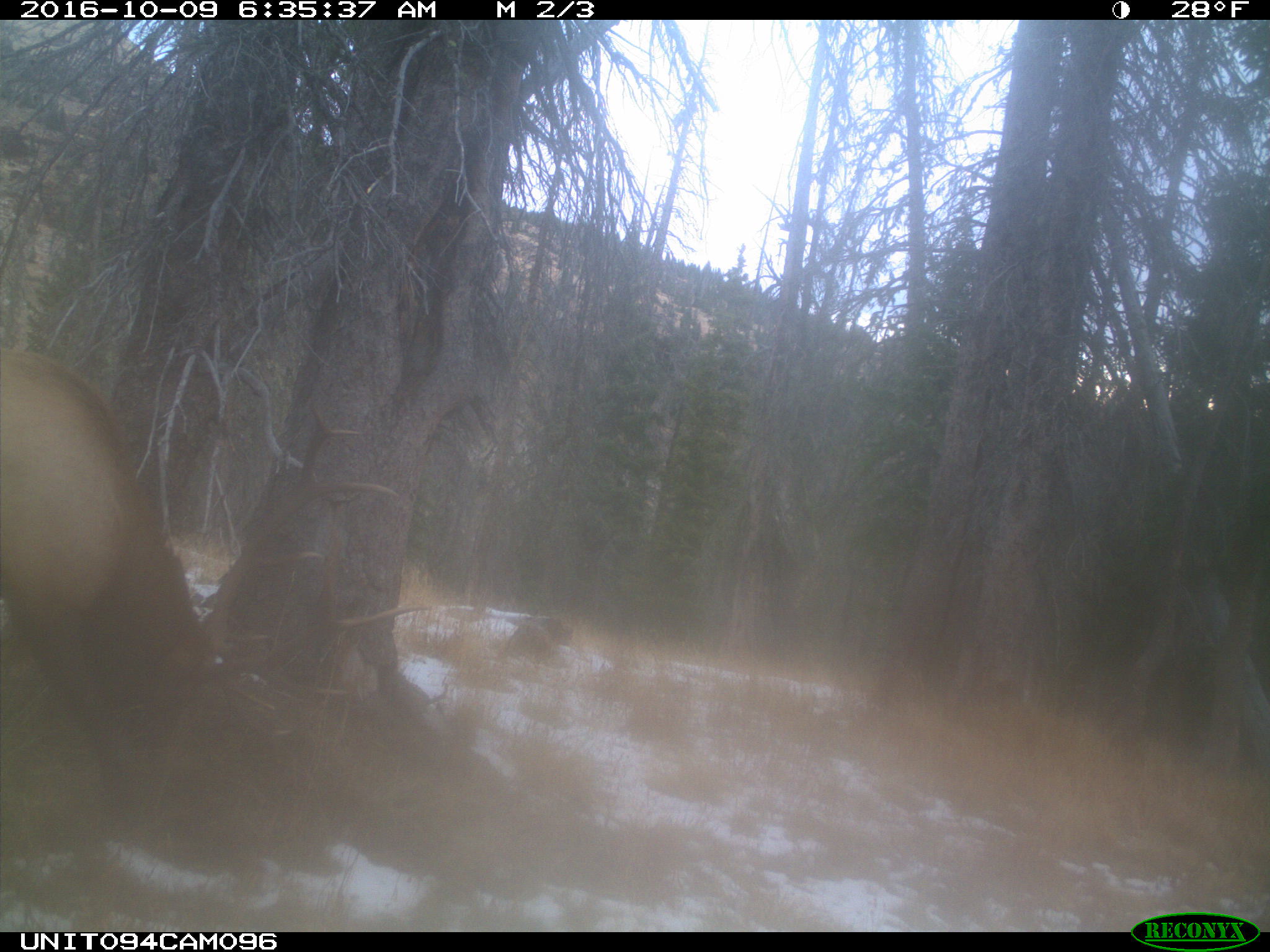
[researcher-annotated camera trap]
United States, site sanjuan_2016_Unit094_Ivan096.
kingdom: Animalia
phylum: Chordata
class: Mammalia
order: Artiodactyla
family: Cervidae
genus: Cervus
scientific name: Cervus elaphus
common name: red deer